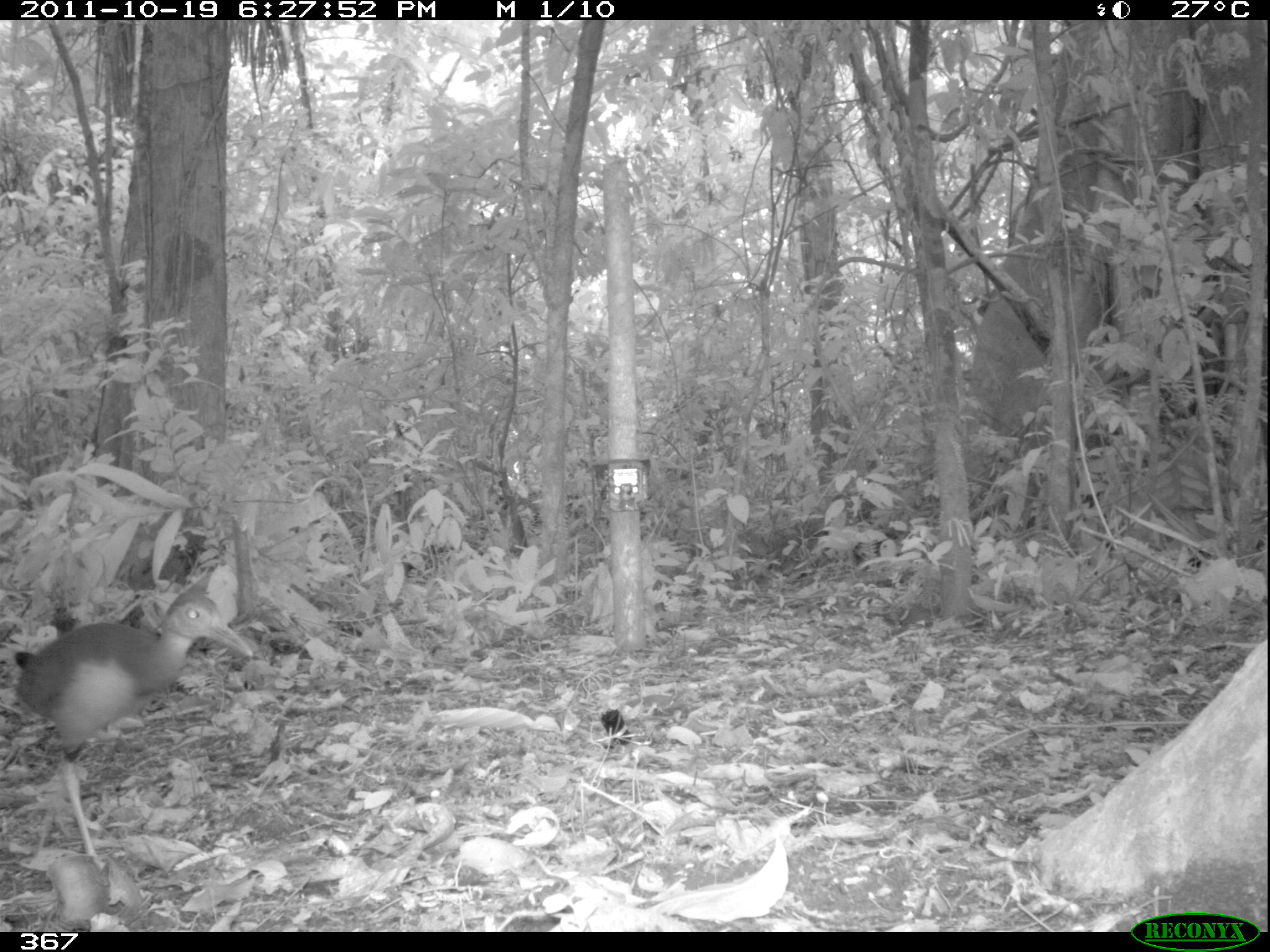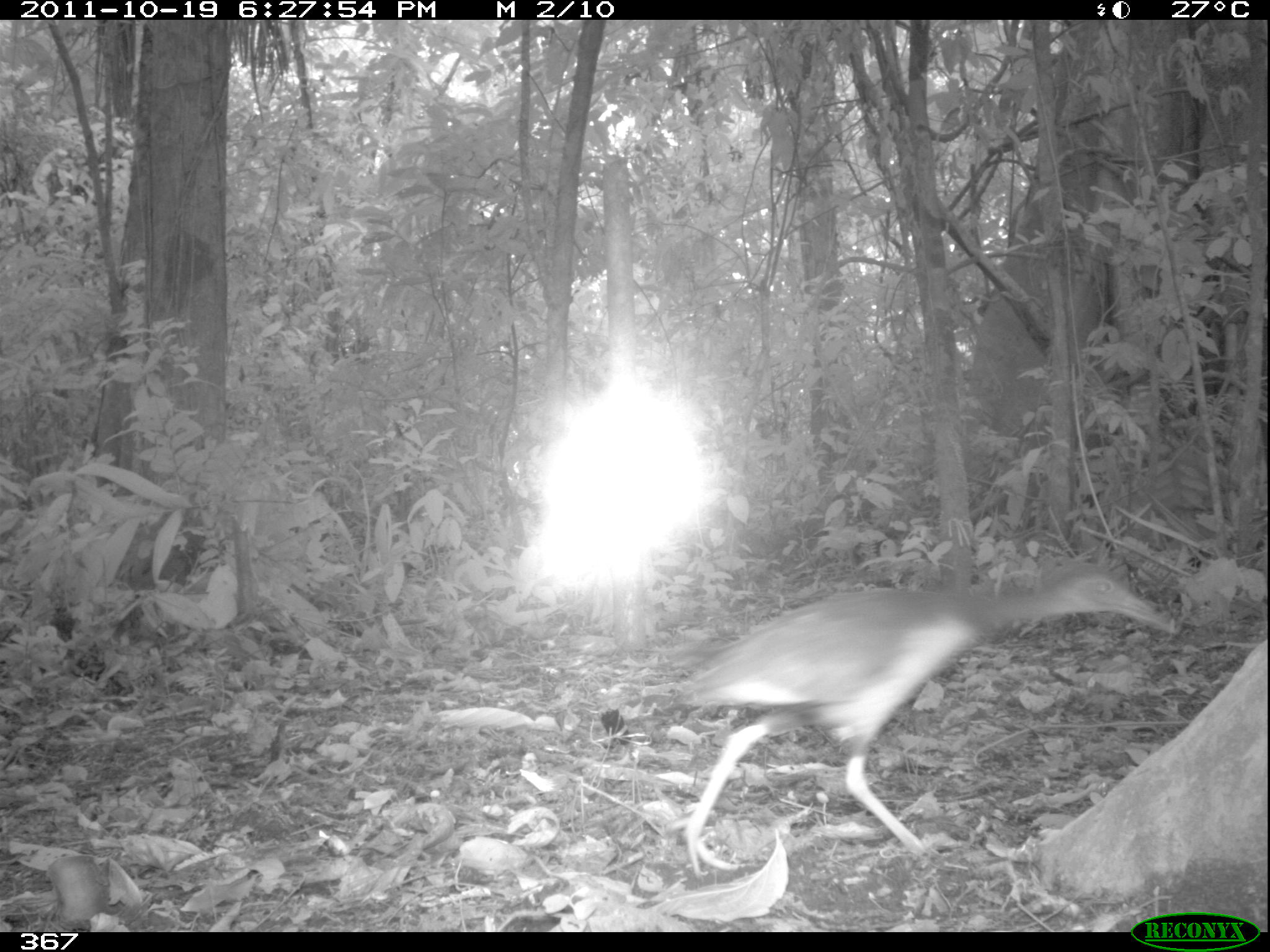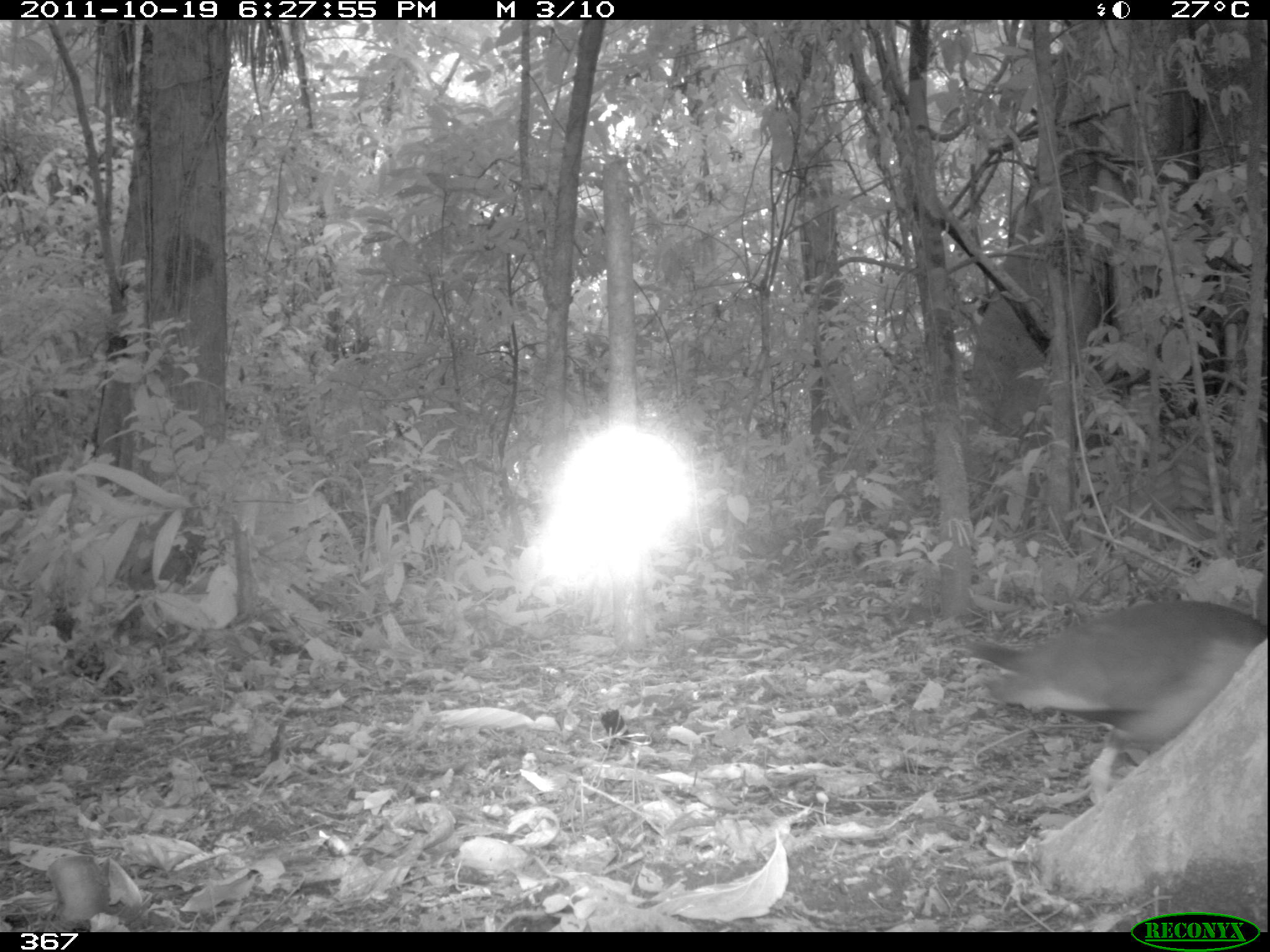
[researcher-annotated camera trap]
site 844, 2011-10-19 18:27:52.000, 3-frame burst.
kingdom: Animalia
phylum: Chordata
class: Aves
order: Gruiformes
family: Rallidae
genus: Aramides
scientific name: Aramides cajaneus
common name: gray-cowled wood-rail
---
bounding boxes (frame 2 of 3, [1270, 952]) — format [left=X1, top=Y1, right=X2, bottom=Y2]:
aramides cajaneus: [left=671, top=560, right=1184, bottom=876]